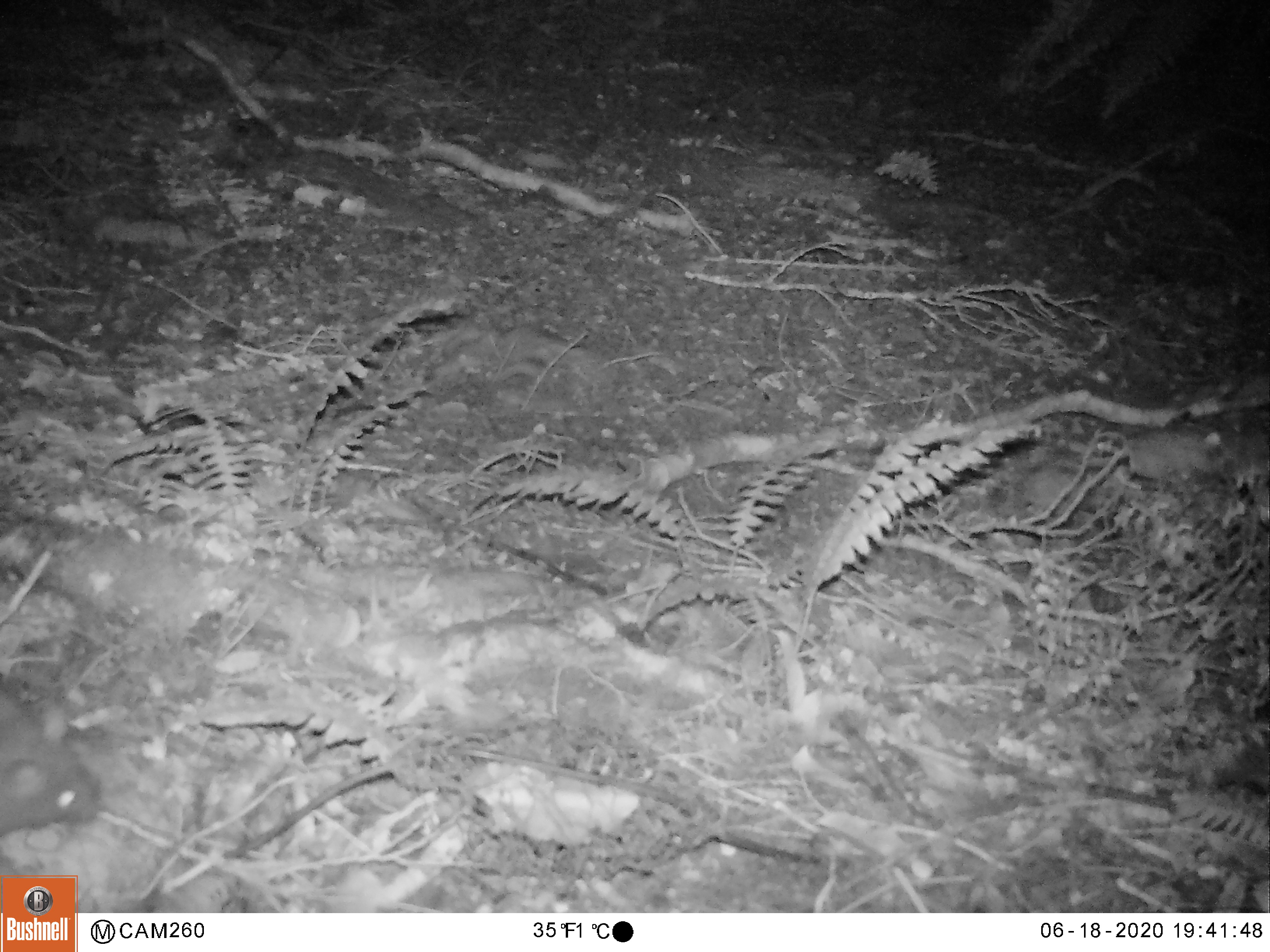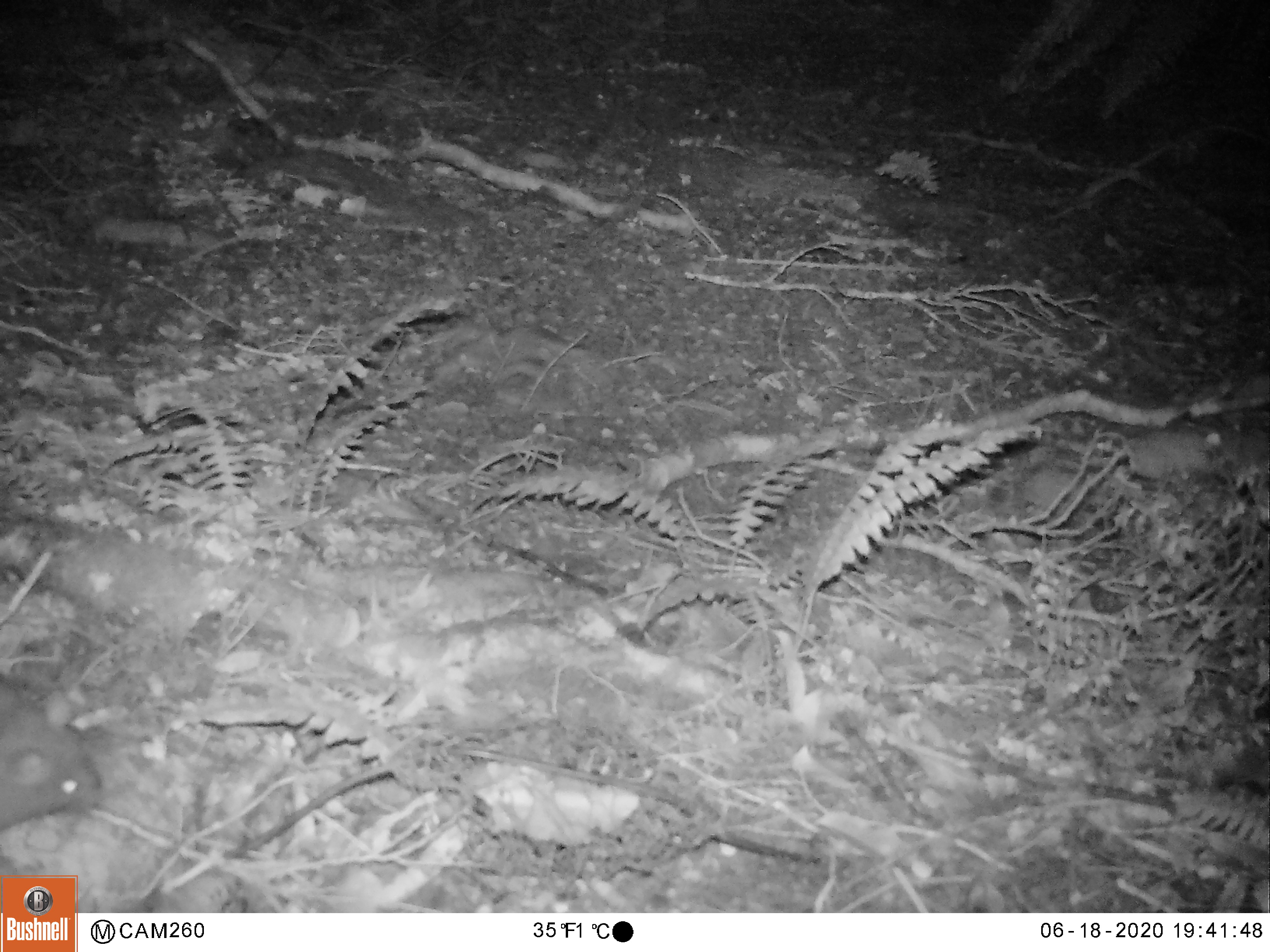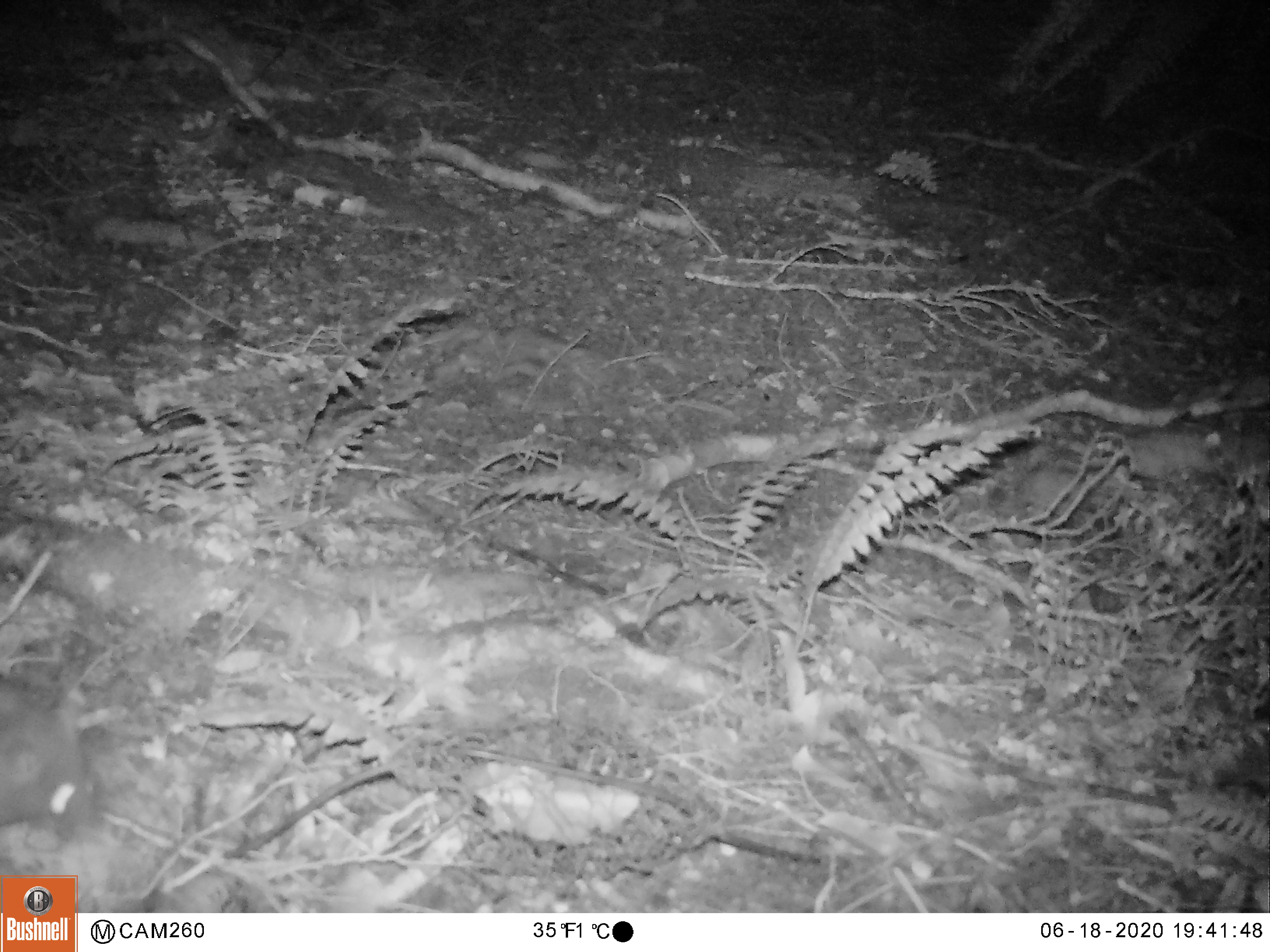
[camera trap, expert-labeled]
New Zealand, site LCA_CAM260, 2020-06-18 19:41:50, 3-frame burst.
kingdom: Animalia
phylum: Chordata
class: Mammalia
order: Rodentia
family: Muridae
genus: Rattus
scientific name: Rattus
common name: rat